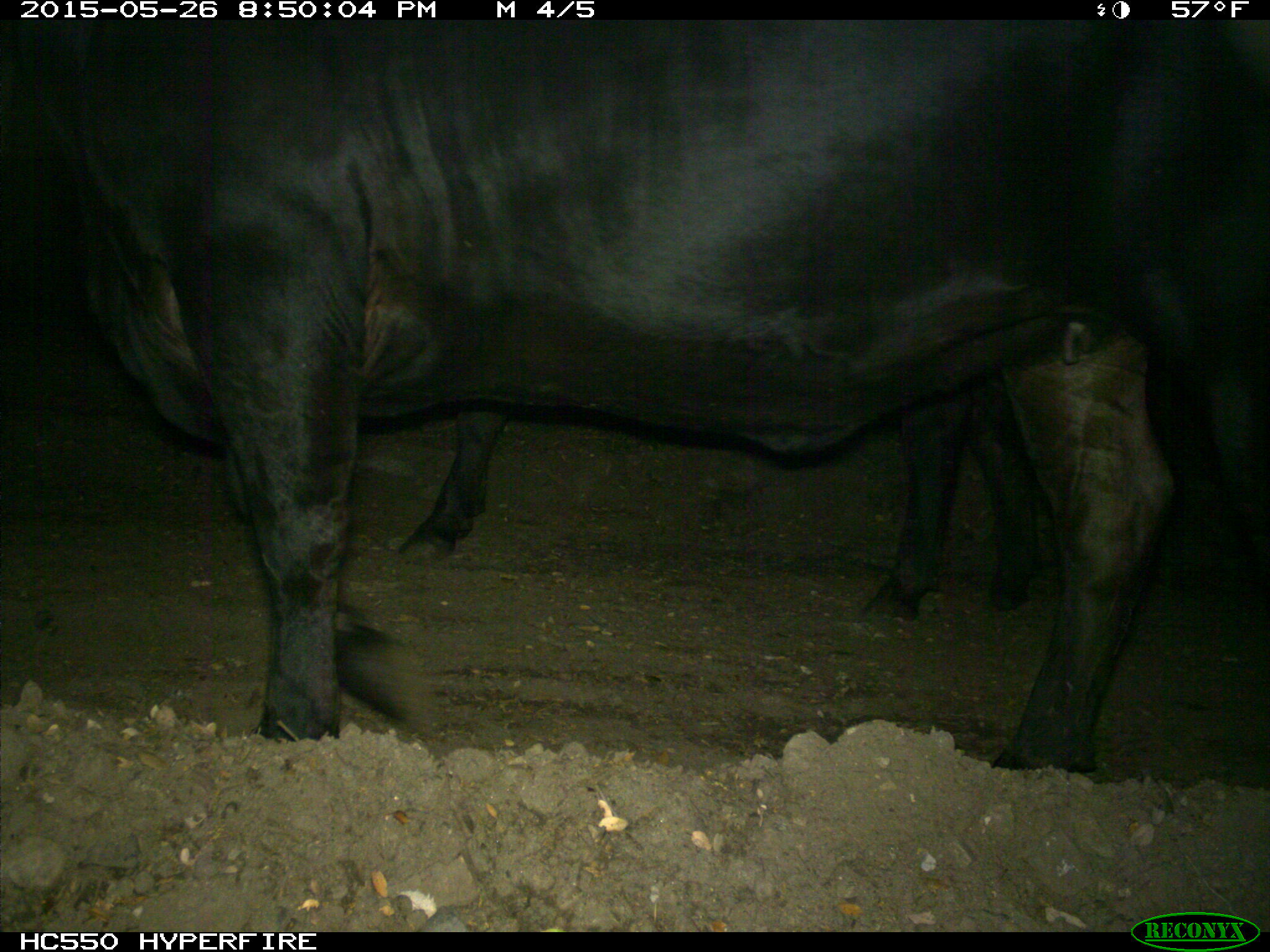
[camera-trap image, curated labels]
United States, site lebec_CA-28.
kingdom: Animalia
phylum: Chordata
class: Mammalia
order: Artiodactyla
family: Bovidae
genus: Bos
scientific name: Bos taurus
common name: domestic cow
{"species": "Bos taurus (domestic cow)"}